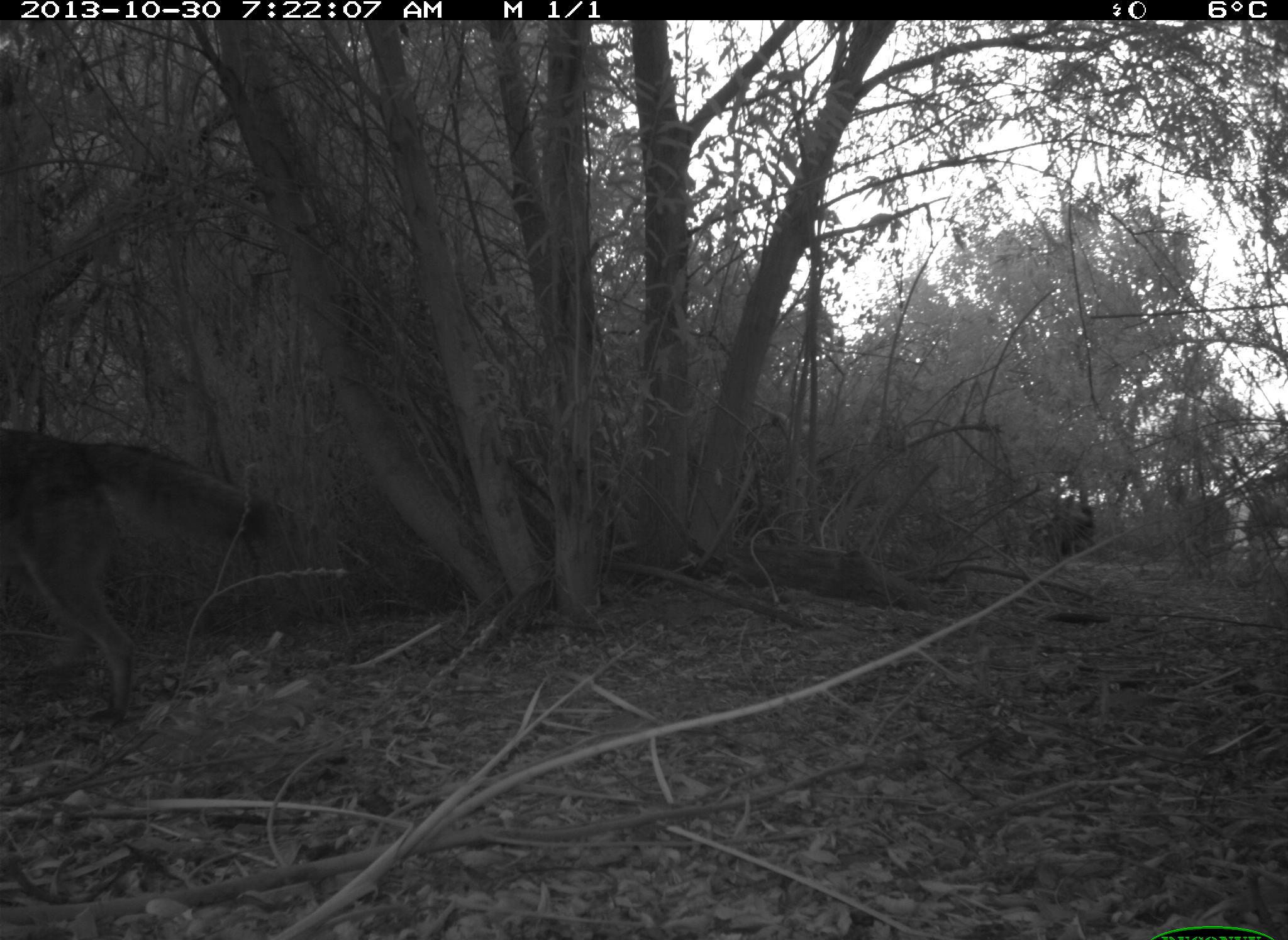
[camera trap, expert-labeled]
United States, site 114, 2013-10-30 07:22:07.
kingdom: Animalia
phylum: Chordata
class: Mammalia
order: Carnivora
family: Canidae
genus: Canis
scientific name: Canis latrans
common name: coyote